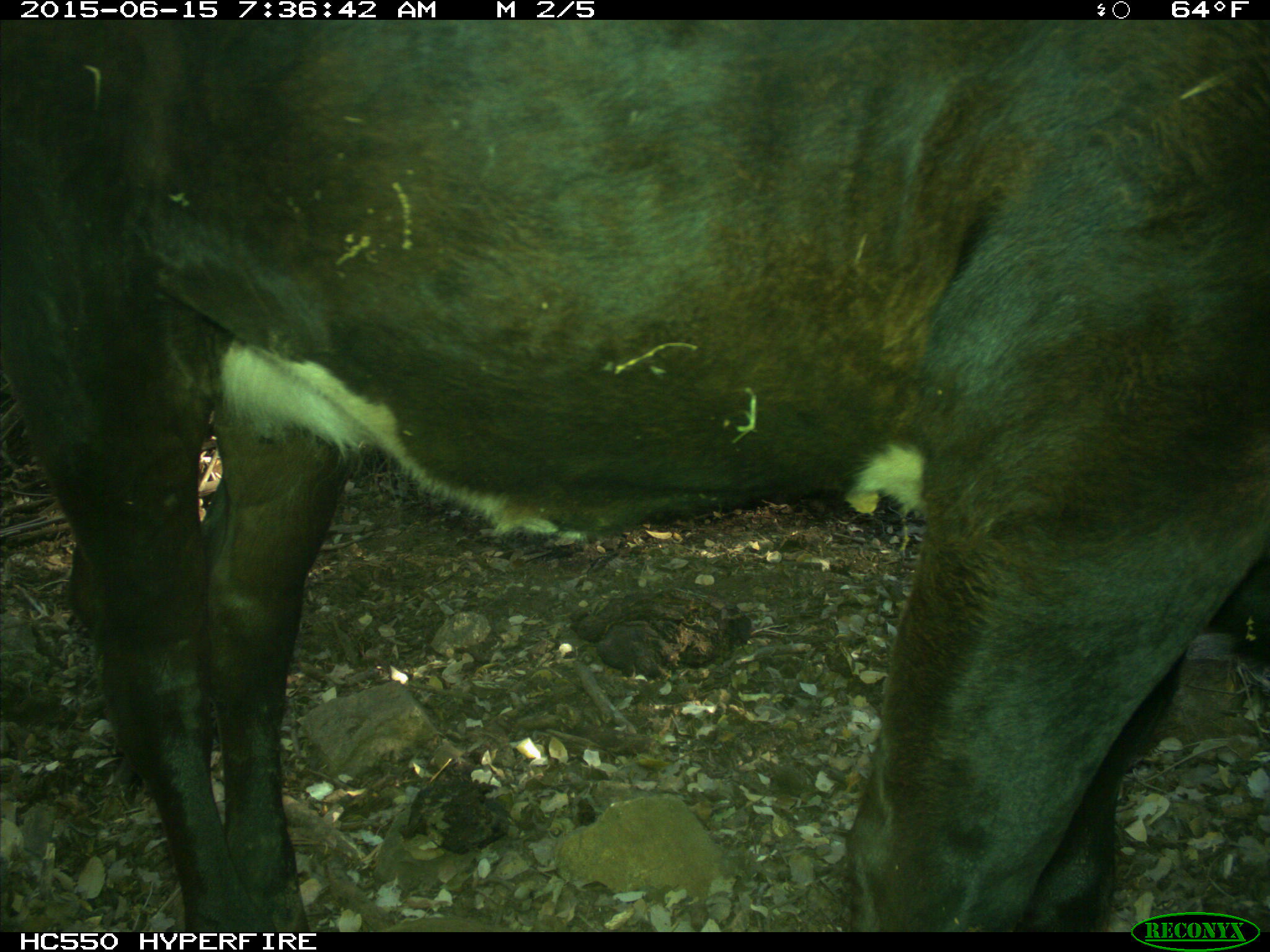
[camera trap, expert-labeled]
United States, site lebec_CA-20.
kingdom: Animalia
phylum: Chordata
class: Mammalia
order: Artiodactyla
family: Bovidae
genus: Bos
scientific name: Bos taurus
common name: domestic cow